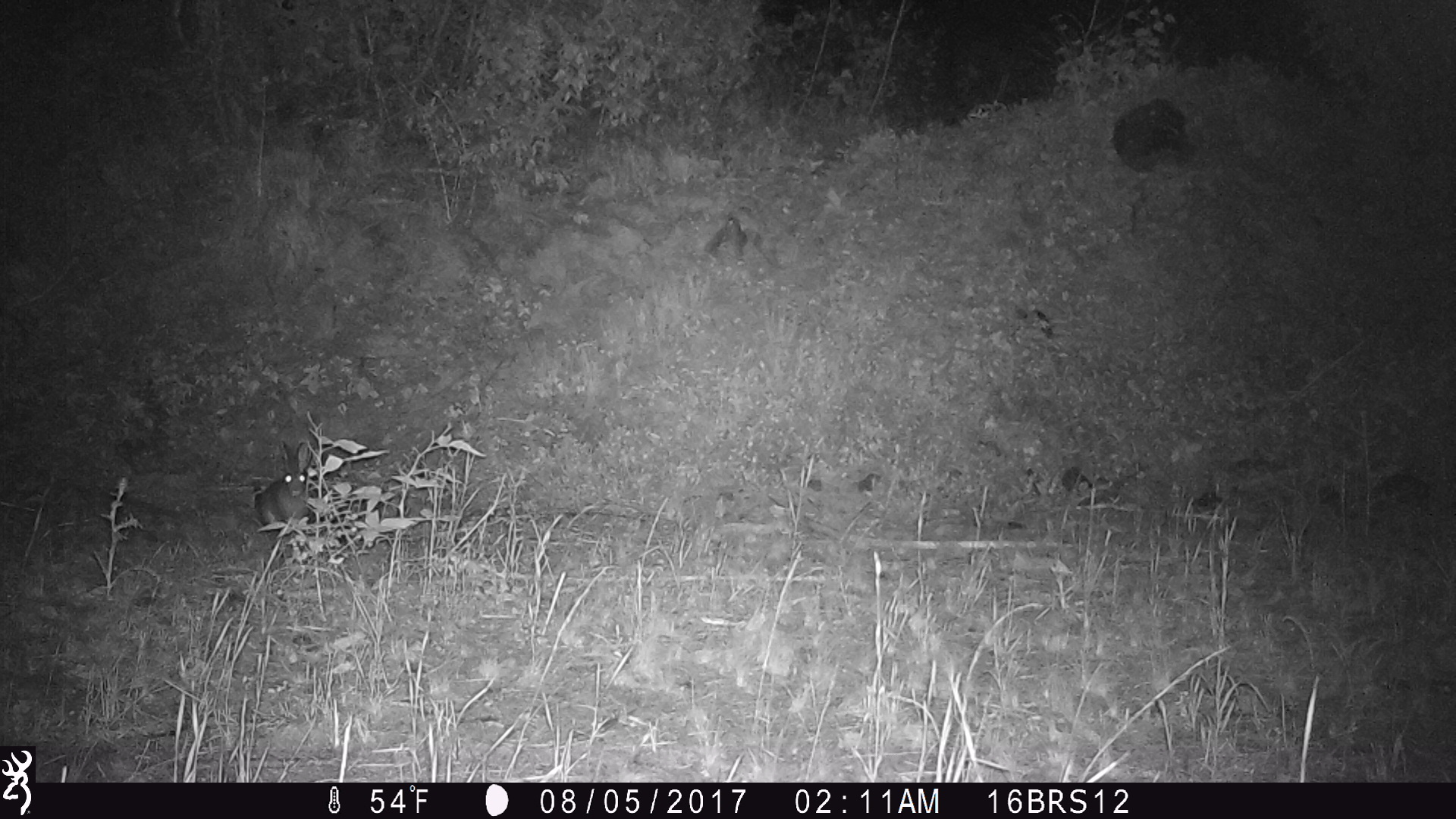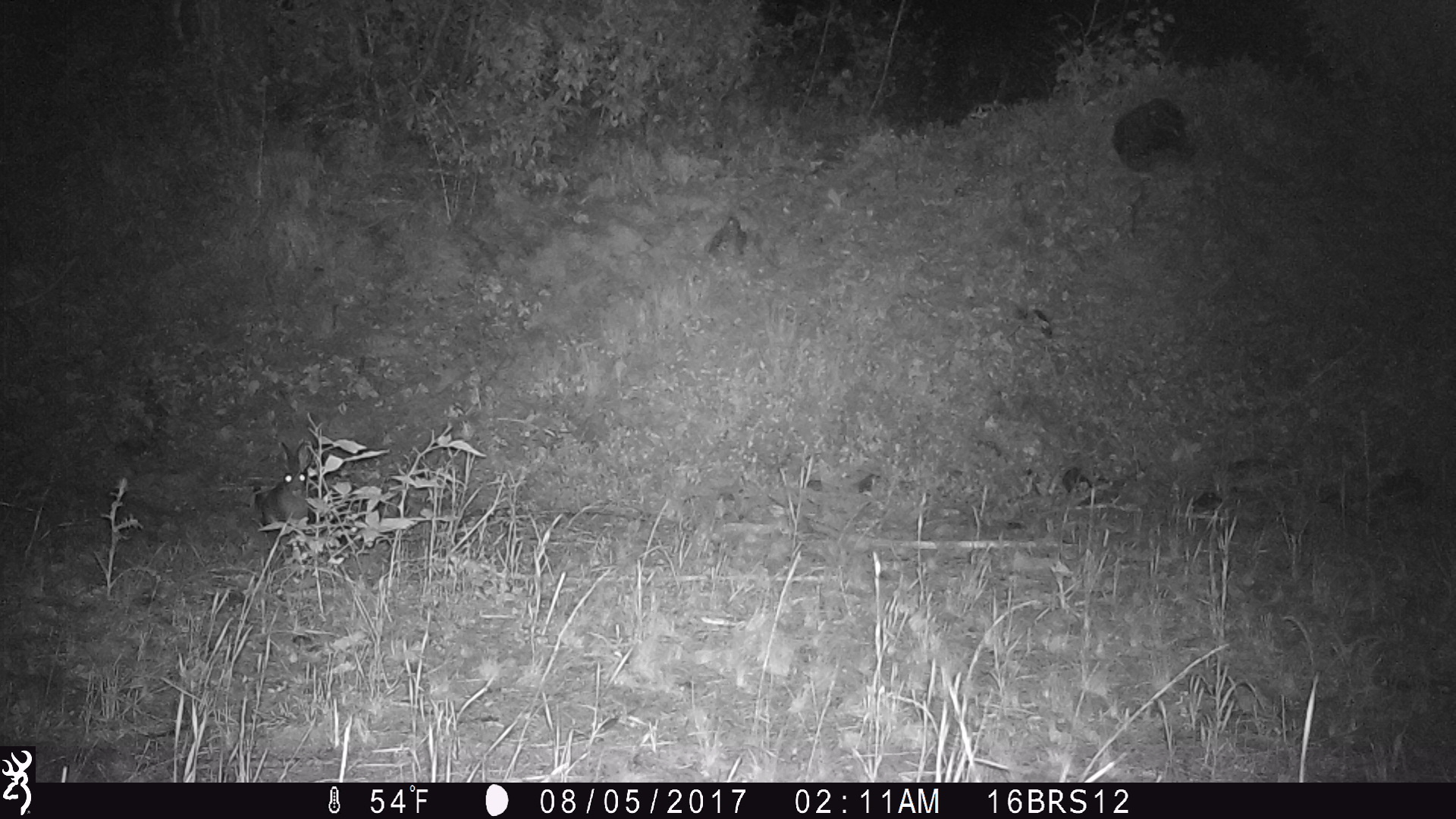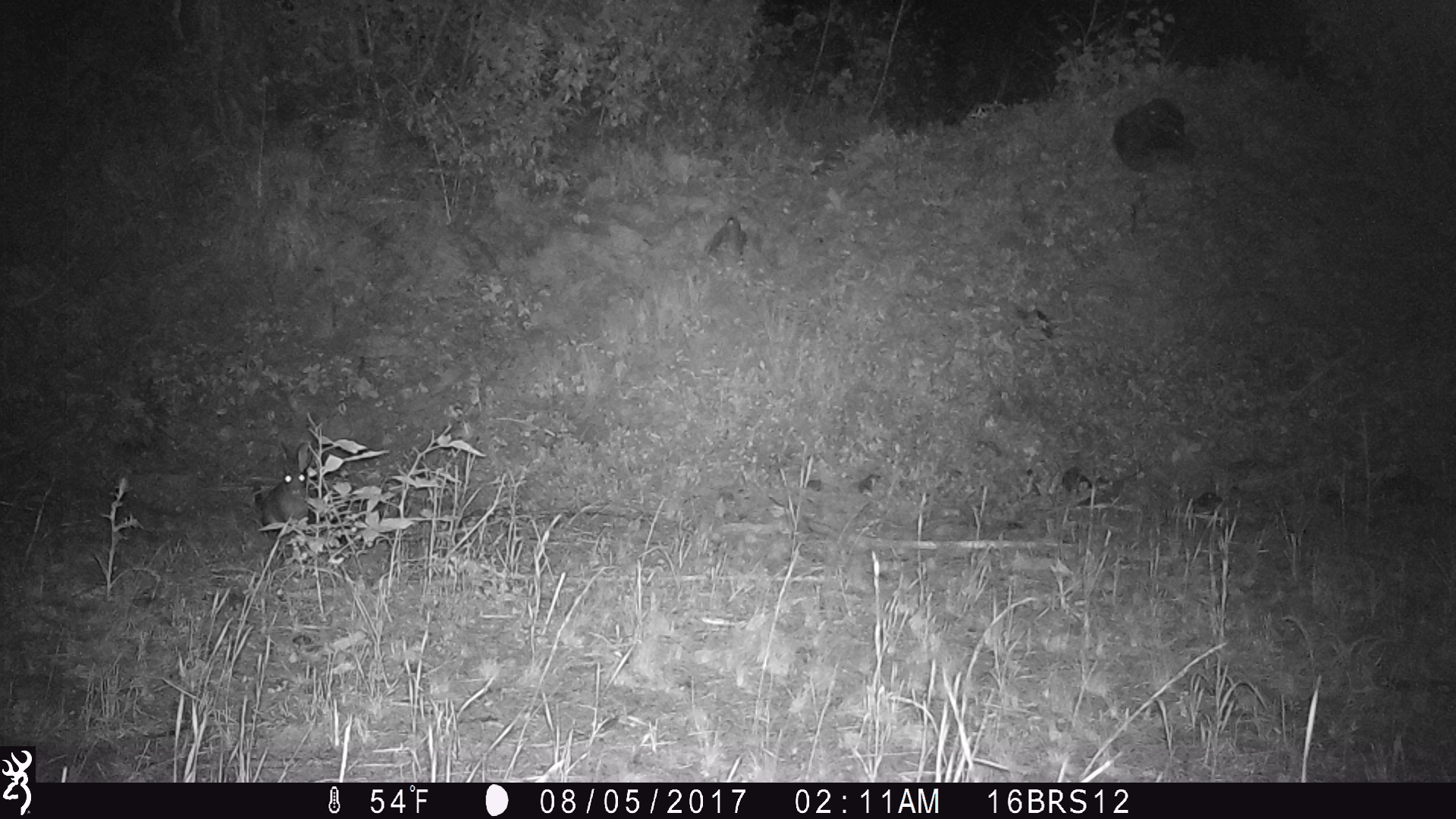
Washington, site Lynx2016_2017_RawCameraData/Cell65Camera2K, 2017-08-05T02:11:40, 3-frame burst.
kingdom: Animalia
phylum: Chordata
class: Mammalia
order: Lagomorpha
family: Leporidae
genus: Lepus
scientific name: Lepus americanus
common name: snowshoe hare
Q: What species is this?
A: Lepus americanus (snowshoe hare).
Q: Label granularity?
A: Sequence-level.